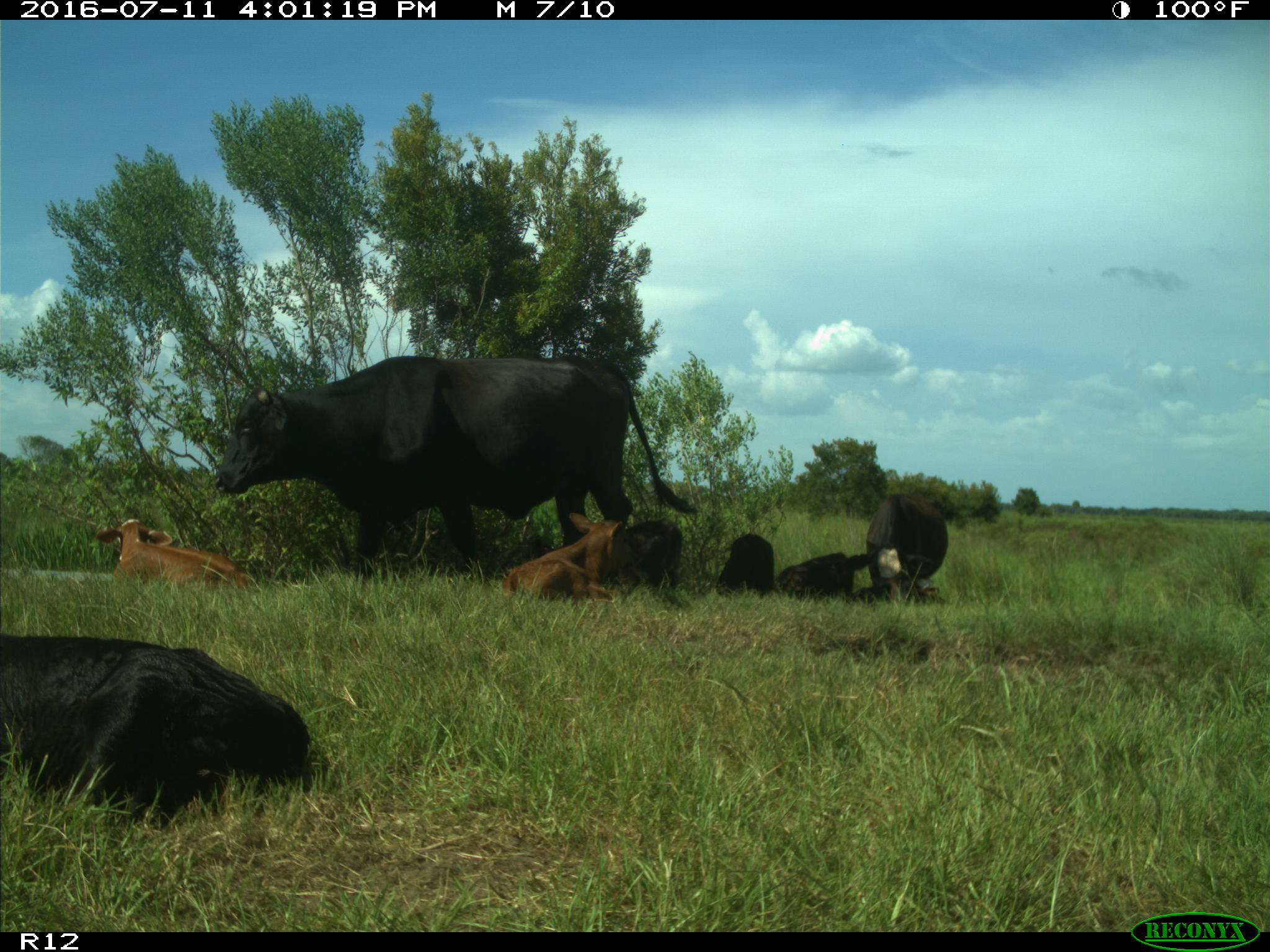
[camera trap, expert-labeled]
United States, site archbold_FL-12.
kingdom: Animalia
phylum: Chordata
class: Mammalia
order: Artiodactyla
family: Bovidae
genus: Bos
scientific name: Bos taurus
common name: domestic cow